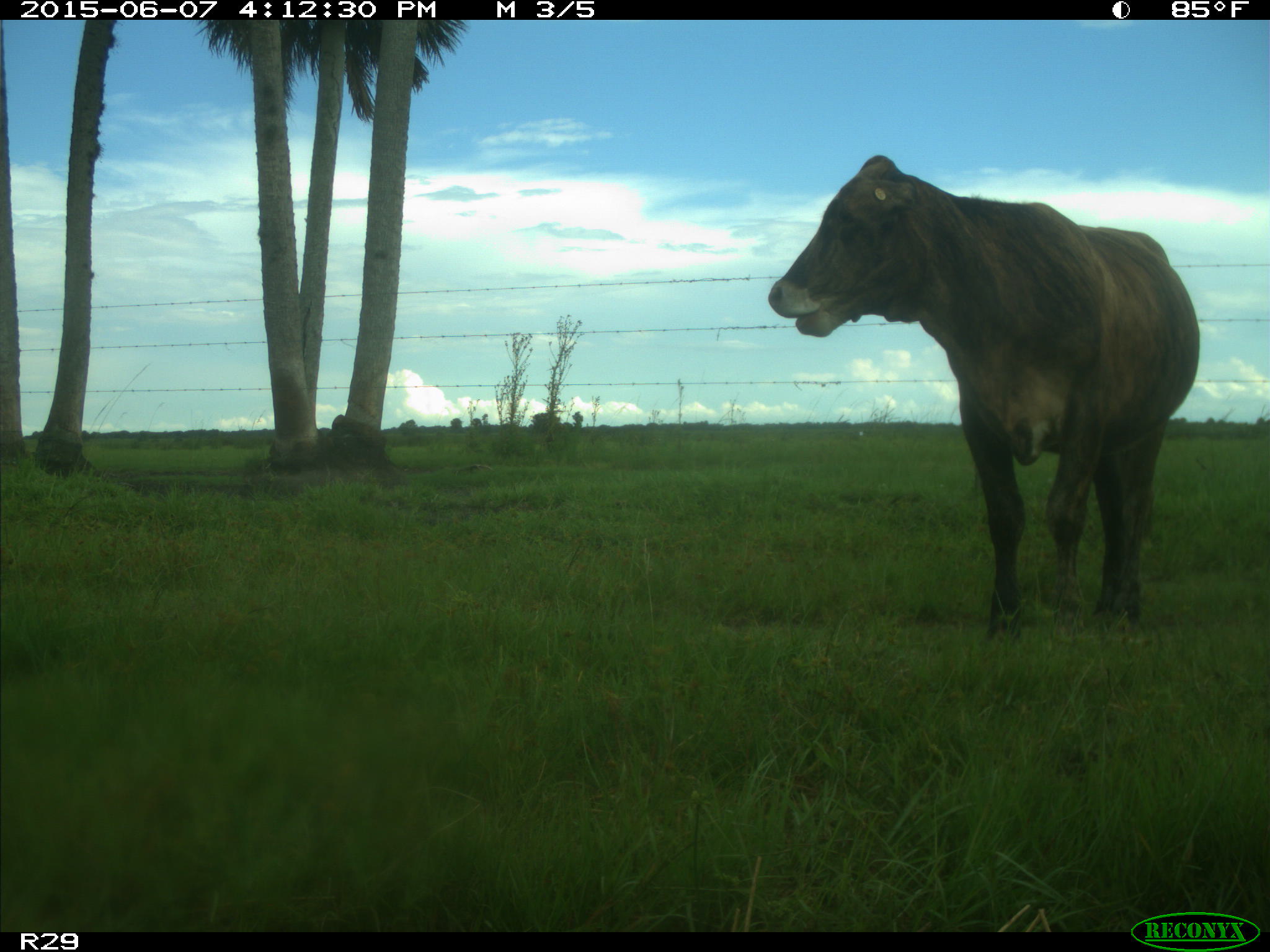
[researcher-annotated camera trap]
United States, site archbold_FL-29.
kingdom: Animalia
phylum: Chordata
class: Mammalia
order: Artiodactyla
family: Bovidae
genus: Bos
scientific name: Bos taurus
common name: domestic cow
Bos taurus (domestic cow).